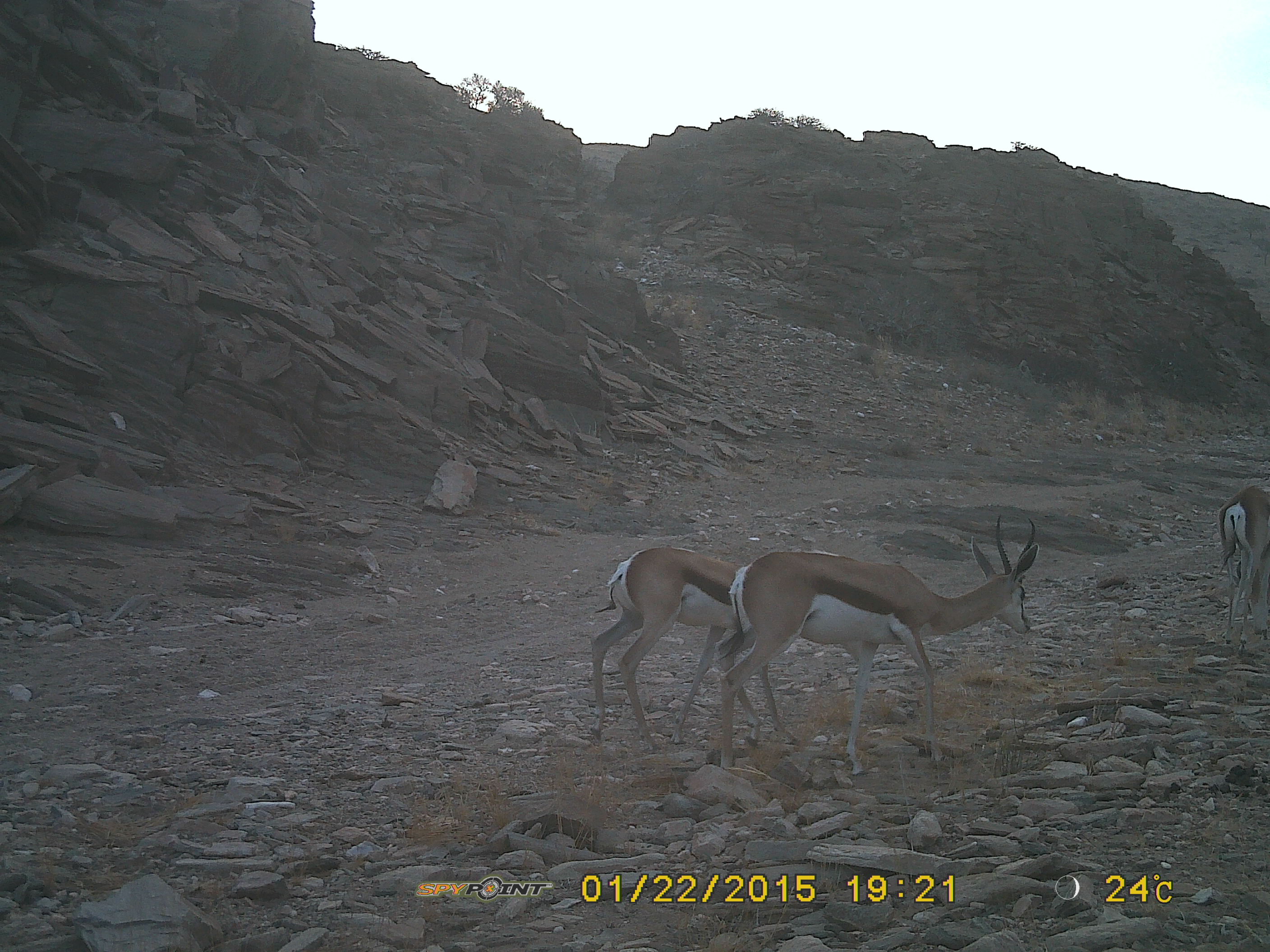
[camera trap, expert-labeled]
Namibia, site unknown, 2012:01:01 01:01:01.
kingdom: Animalia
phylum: Chordata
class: Mammalia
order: Artiodactyla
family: Bovidae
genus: Antidorcas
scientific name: Antidorcas marsupialis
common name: springbok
Antidorcas marsupialis (springbok).